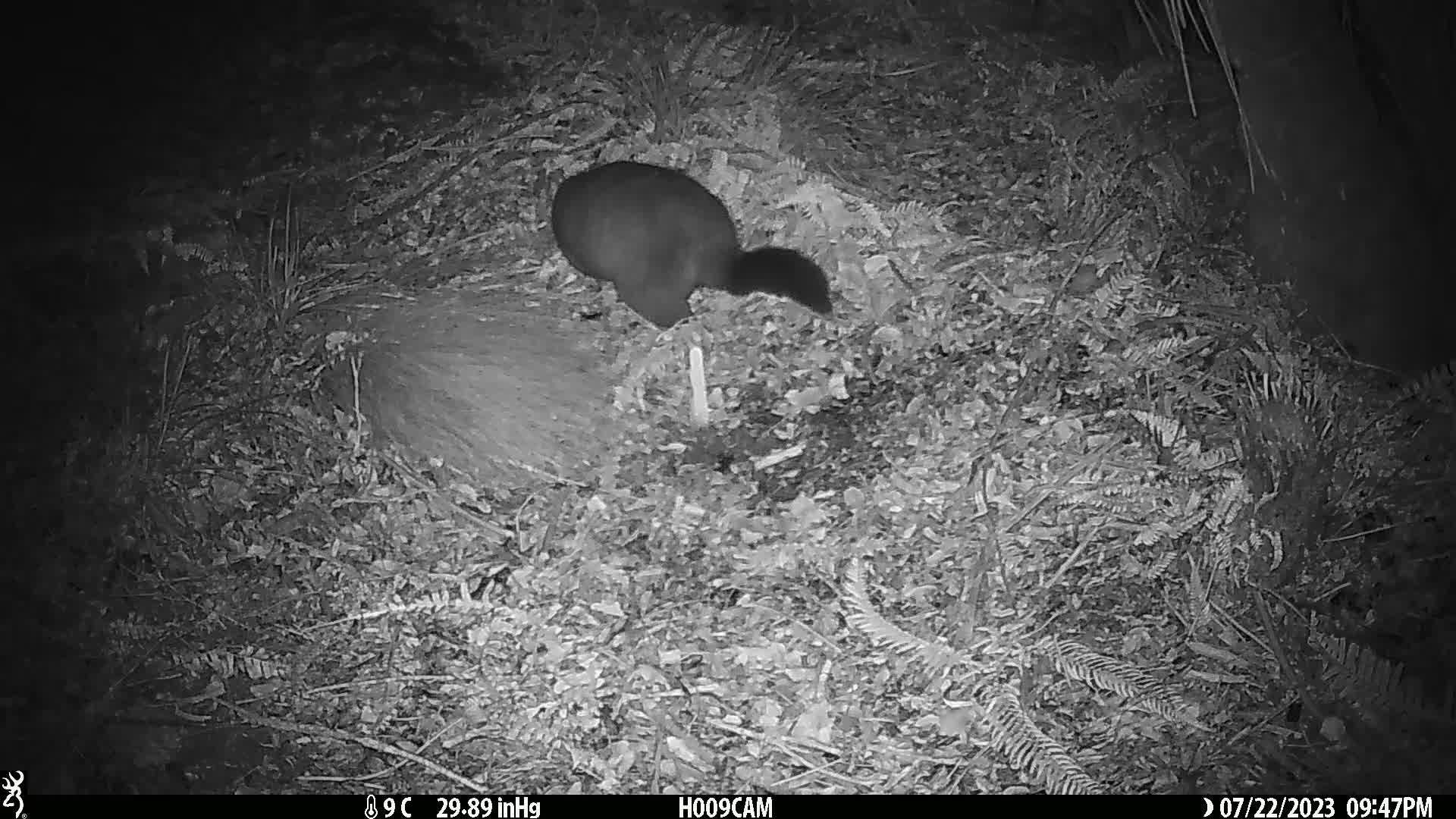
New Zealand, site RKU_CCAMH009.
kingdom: Animalia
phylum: Chordata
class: Mammalia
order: Diprotodontia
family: Phalangeridae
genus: Trichosurus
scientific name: Trichosurus vulpecula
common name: common brushtail possum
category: possum